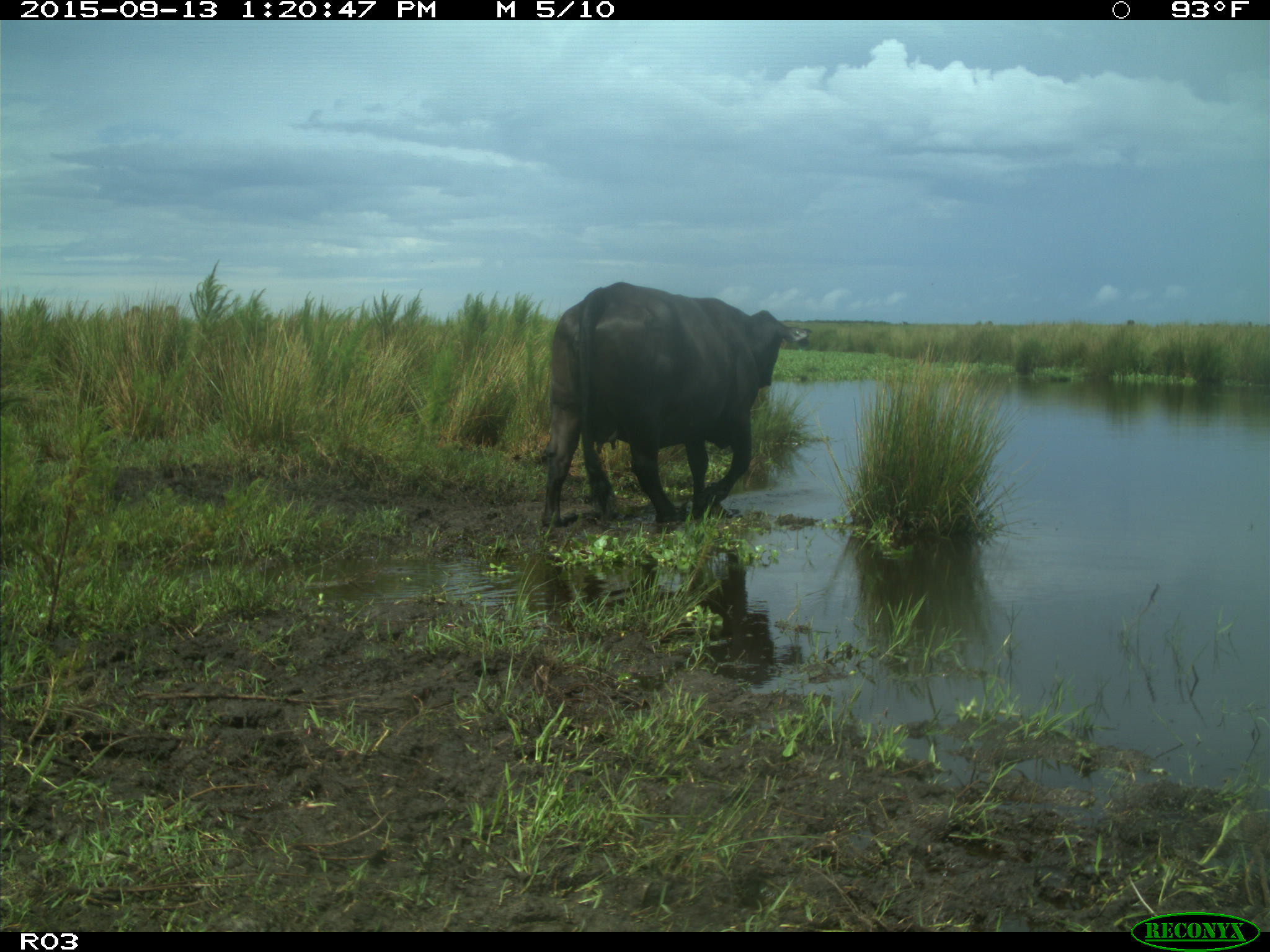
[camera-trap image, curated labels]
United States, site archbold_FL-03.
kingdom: Animalia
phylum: Chordata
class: Mammalia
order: Artiodactyla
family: Bovidae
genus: Bos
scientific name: Bos taurus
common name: domestic cow